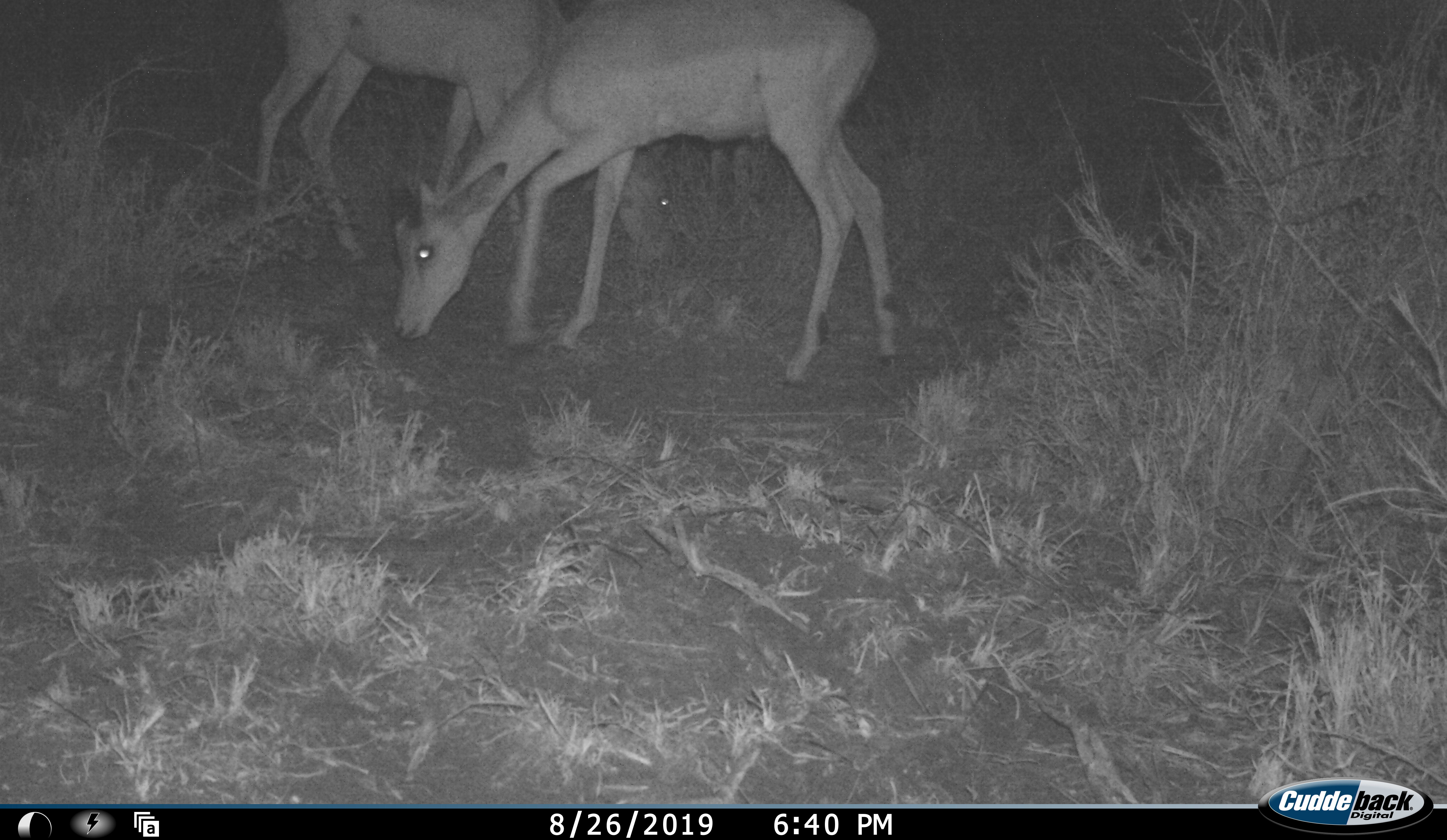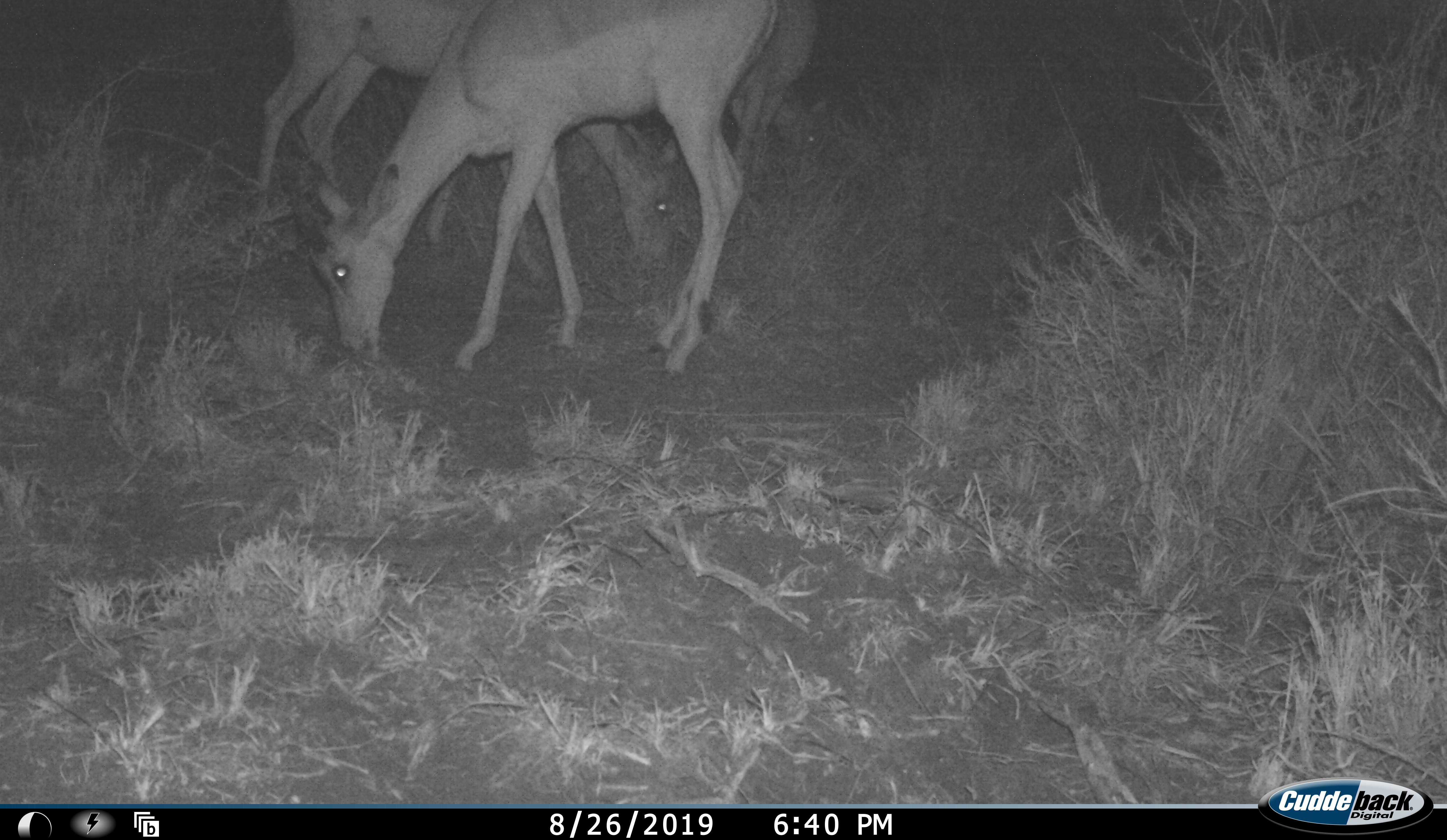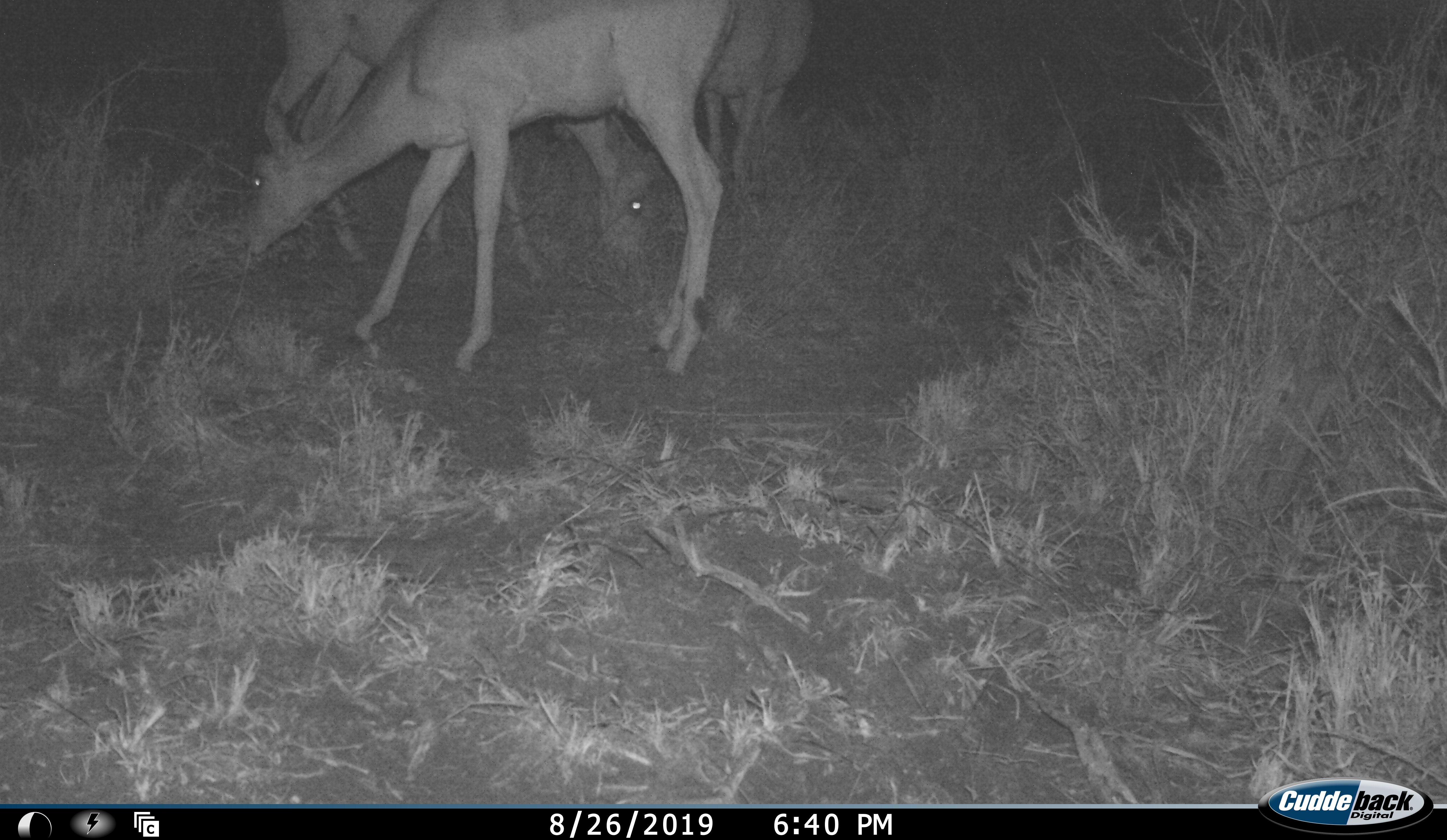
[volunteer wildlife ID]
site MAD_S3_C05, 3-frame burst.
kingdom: Animalia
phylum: Chordata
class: Mammalia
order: Artiodactyla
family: Bovidae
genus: Aepyceros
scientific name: Aepyceros melampus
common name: impala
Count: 3.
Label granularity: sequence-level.